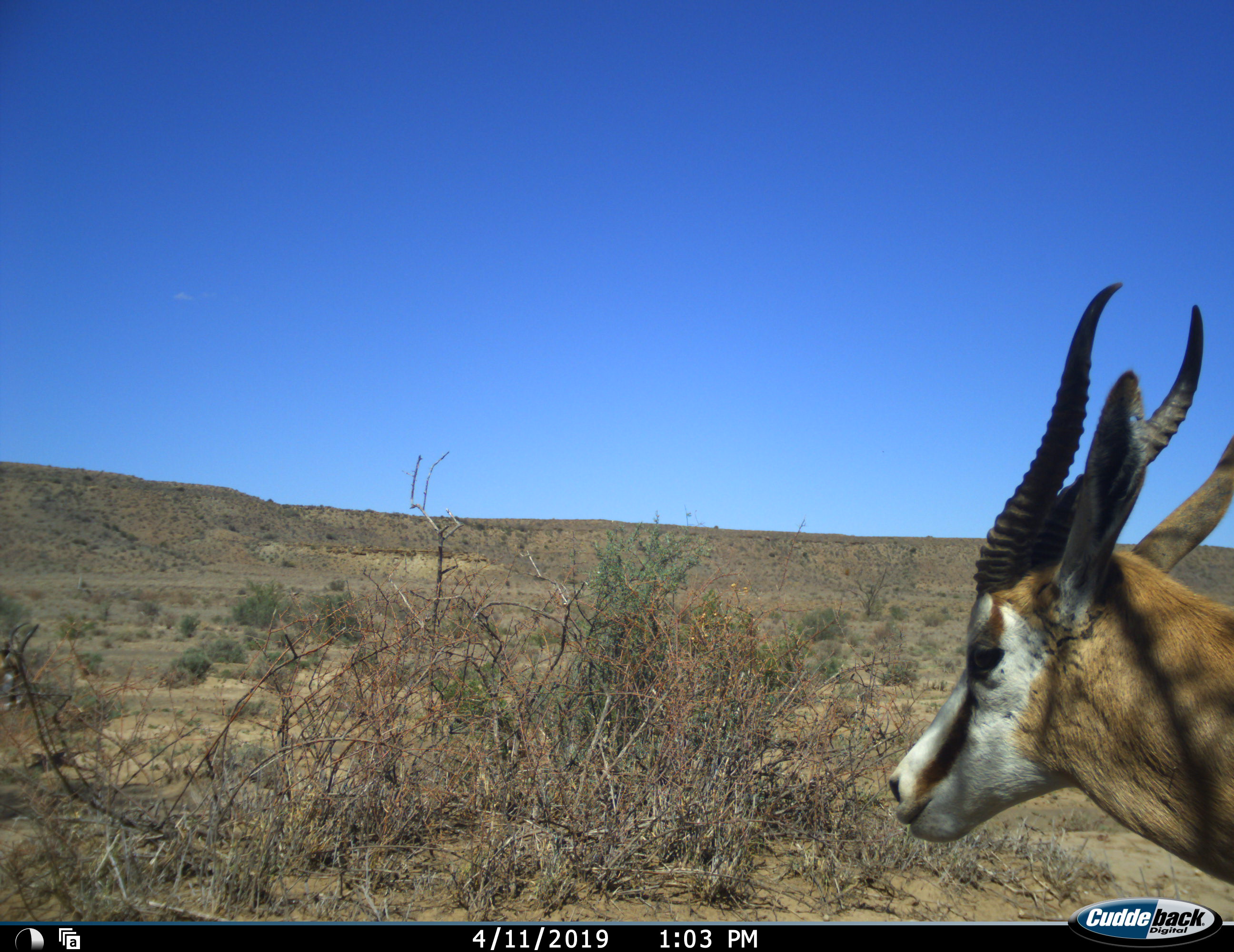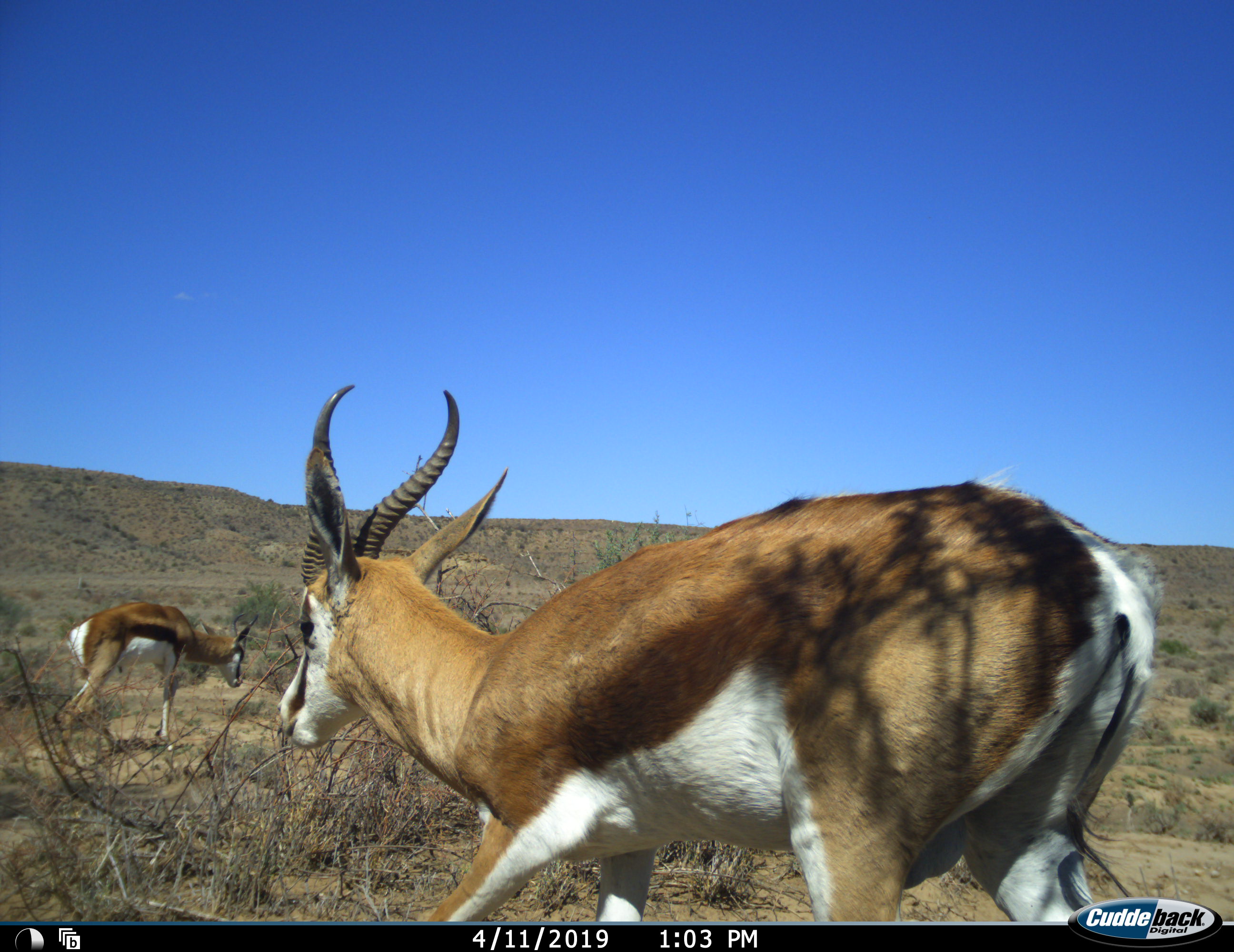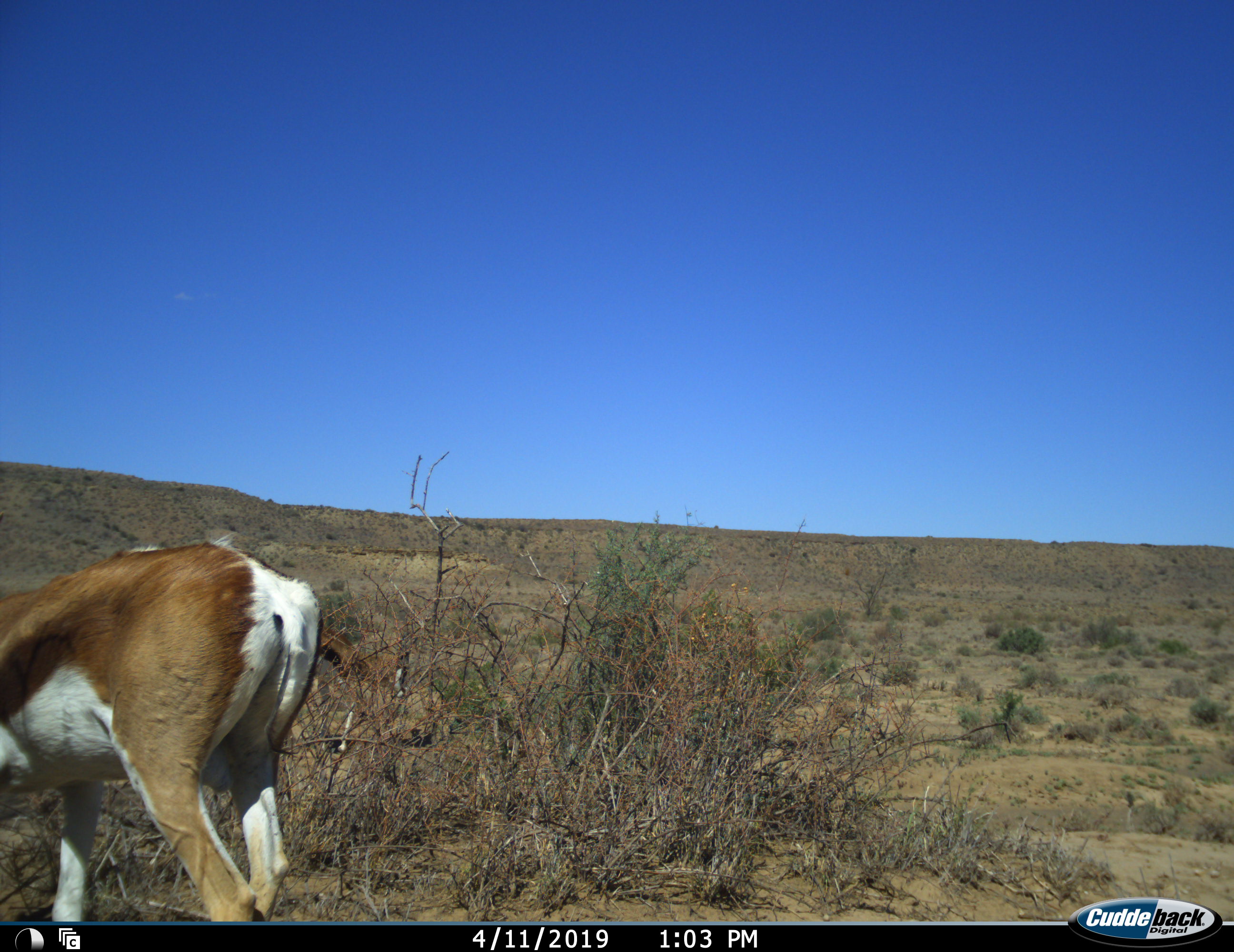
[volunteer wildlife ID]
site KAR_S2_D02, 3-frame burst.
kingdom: Animalia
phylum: Chordata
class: Mammalia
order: Artiodactyla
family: Bovidae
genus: Antidorcas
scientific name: Antidorcas marsupialis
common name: springbok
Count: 2.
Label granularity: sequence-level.